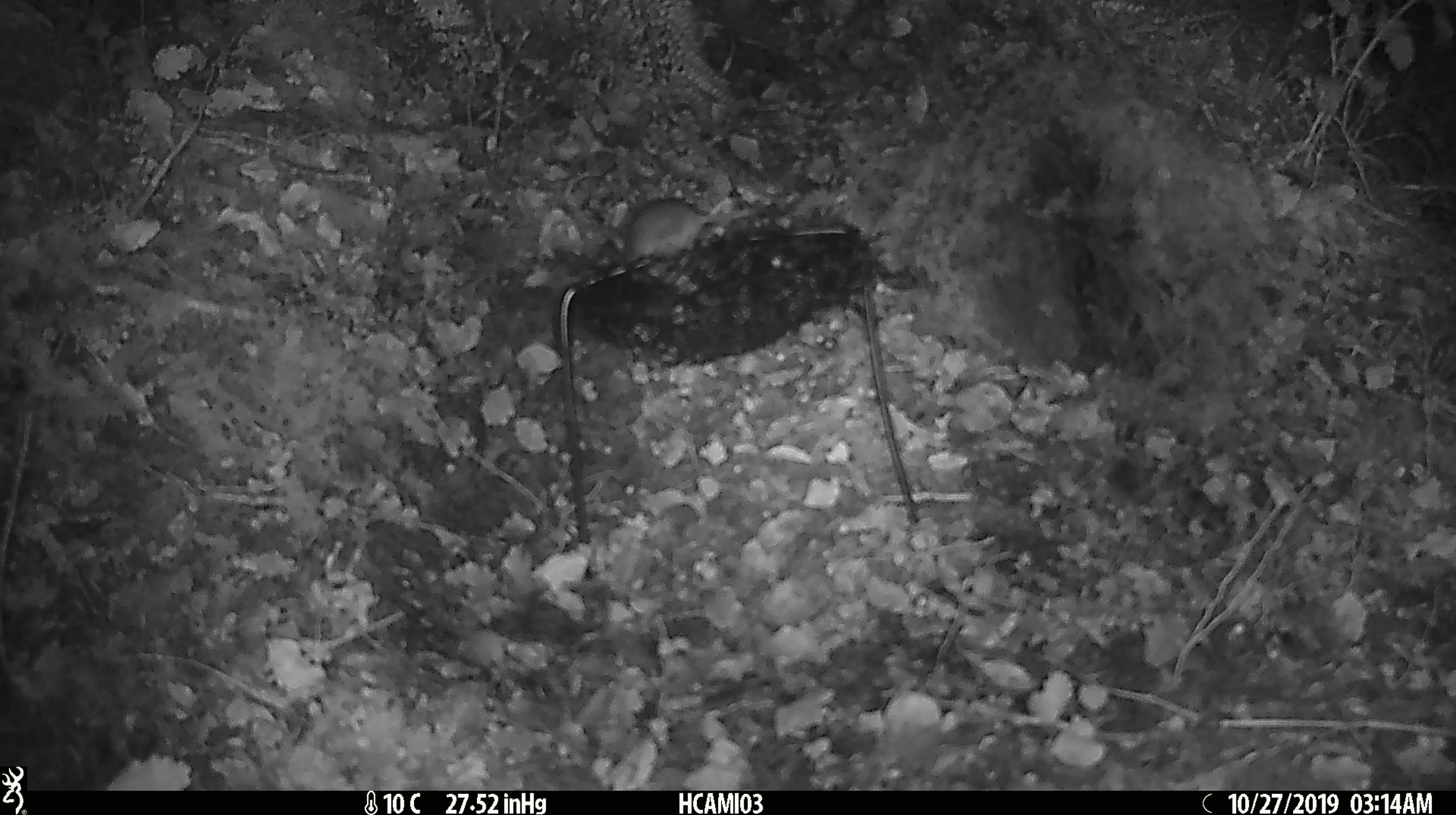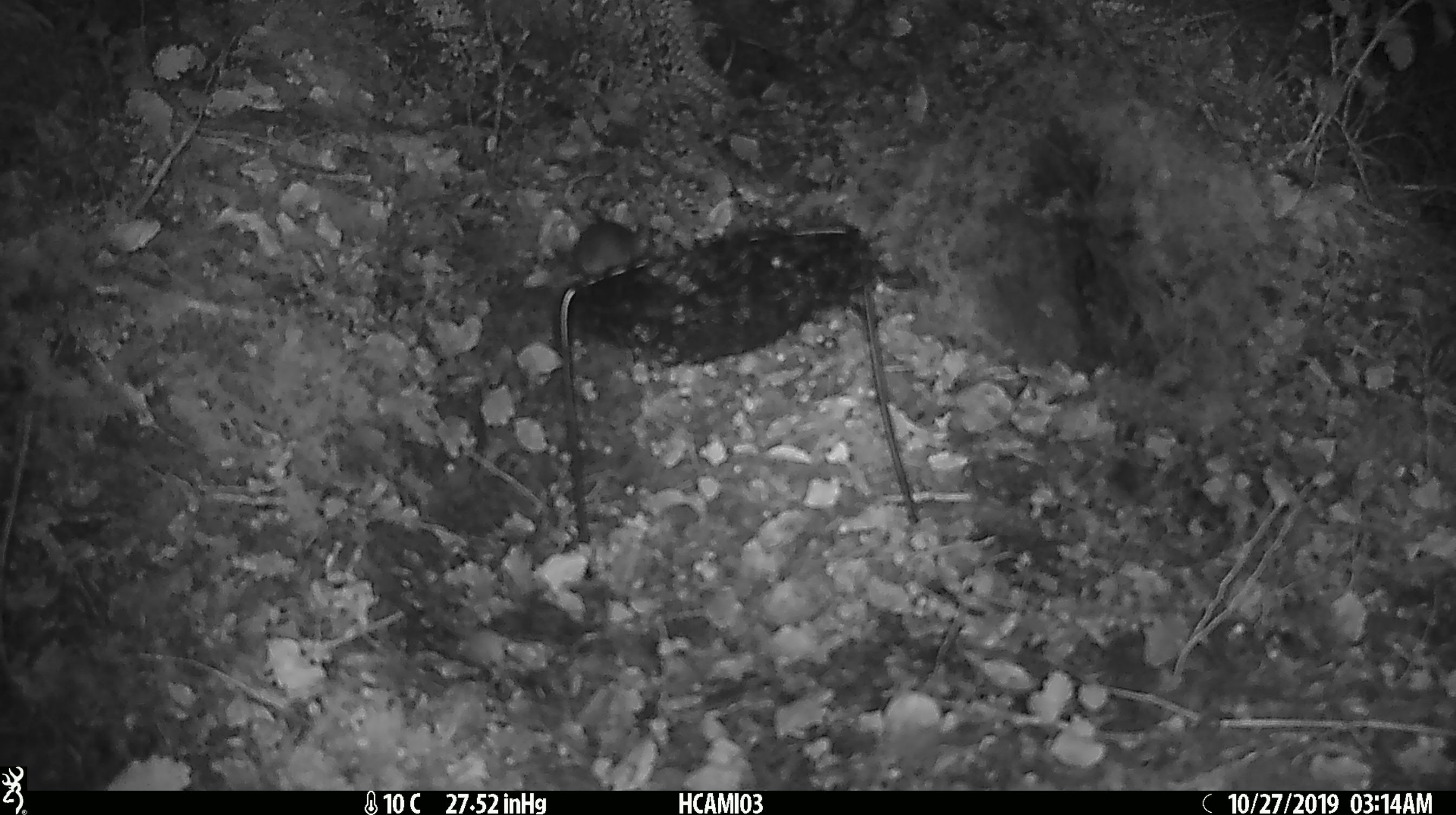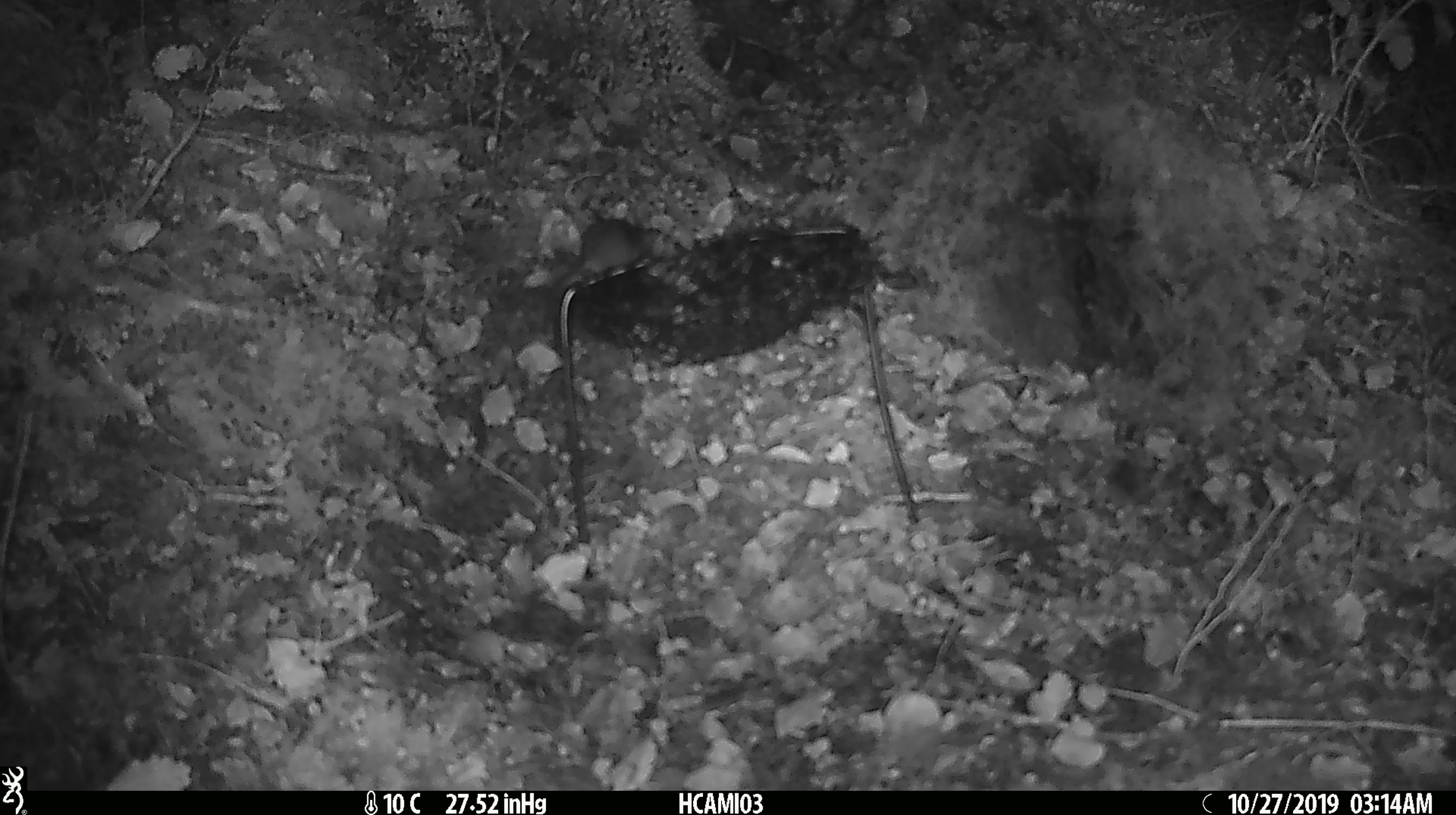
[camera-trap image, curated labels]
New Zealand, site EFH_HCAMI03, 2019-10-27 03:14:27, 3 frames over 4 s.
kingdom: Animalia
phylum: Chordata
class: Mammalia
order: Rodentia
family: Muridae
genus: Mus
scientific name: Mus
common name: mouse